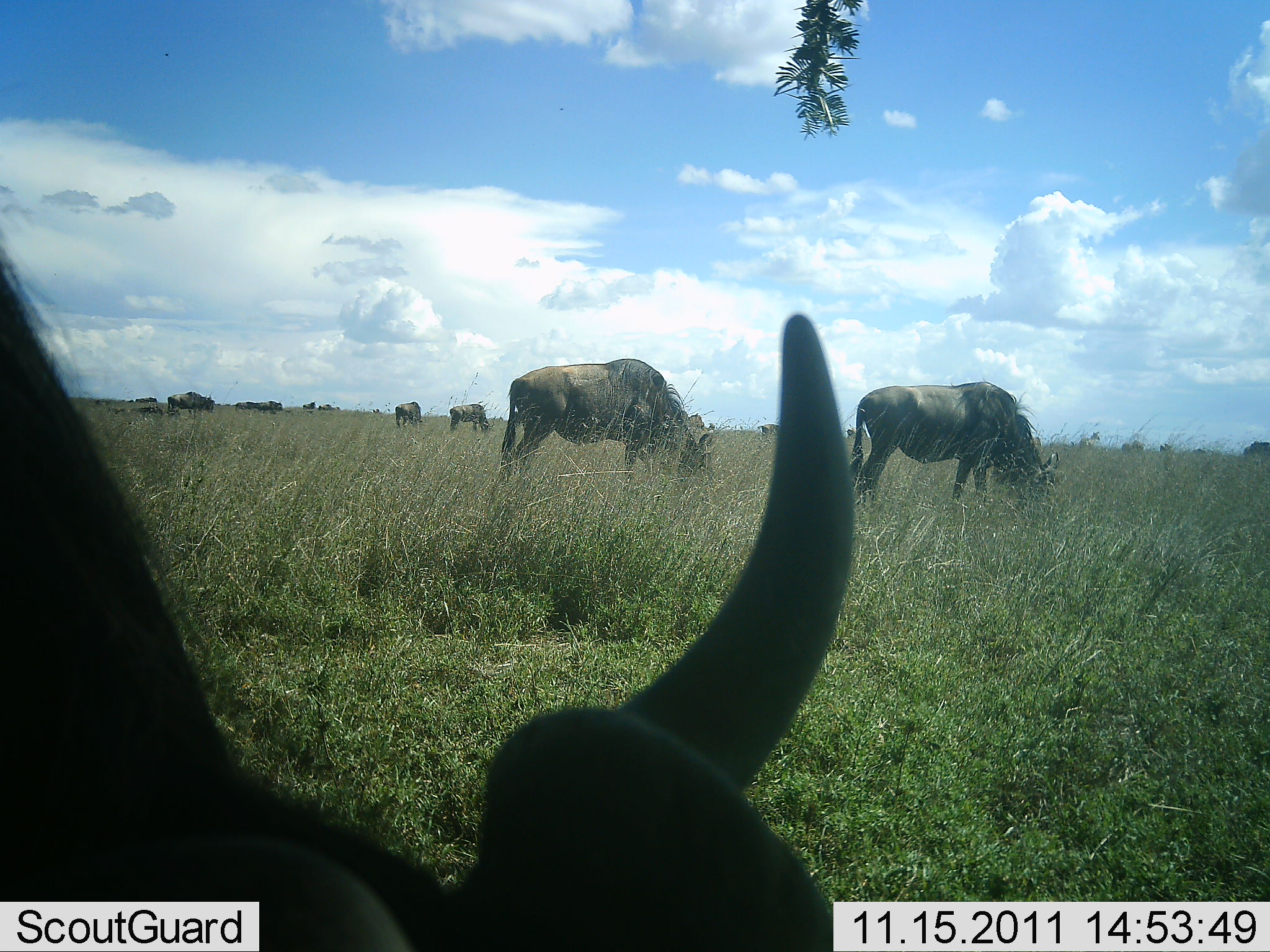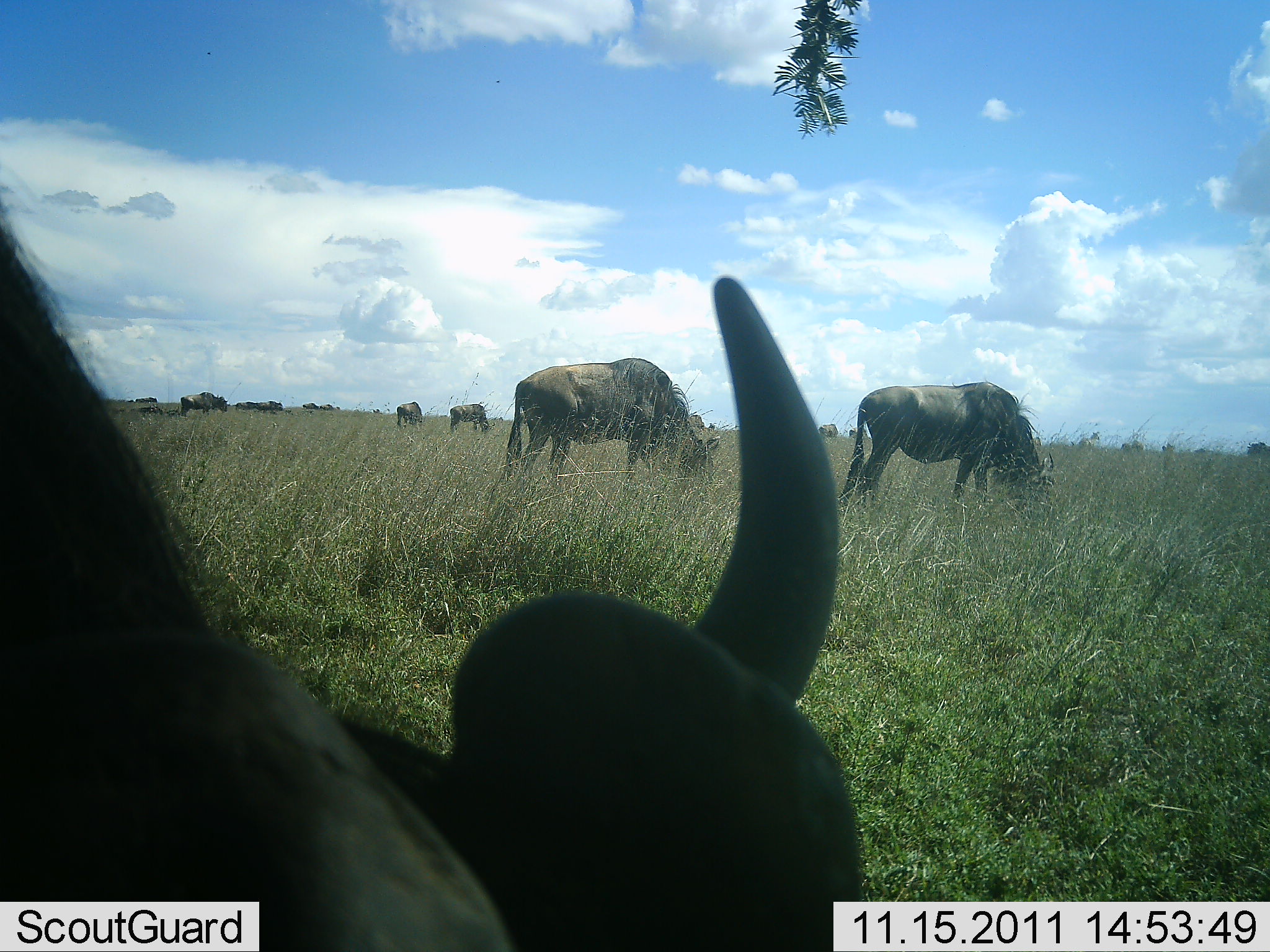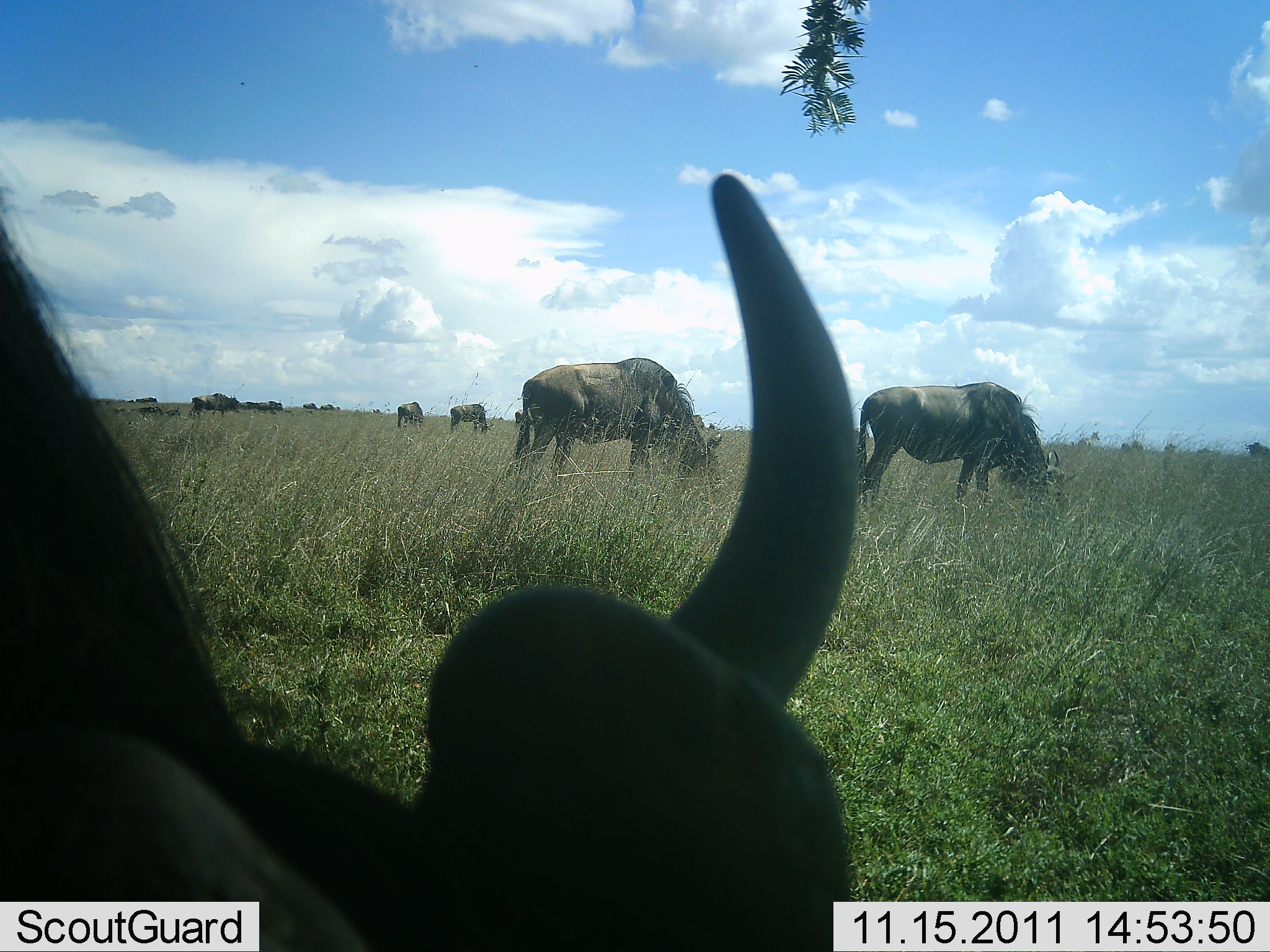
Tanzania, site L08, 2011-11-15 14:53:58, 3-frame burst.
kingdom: Animalia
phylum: Chordata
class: Mammalia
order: Artiodactyla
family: Bovidae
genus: Connochaetes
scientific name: Connochaetes taurinus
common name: blue wildebeest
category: wildebeest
Wildebeest (blue wildebeest) (Connochaetes taurinus), count 10. Behavior (volunteer vote fractions): standing 42%, resting 8%, moving 0%, interacting 0%. Young present (vote fraction): 0%. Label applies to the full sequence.